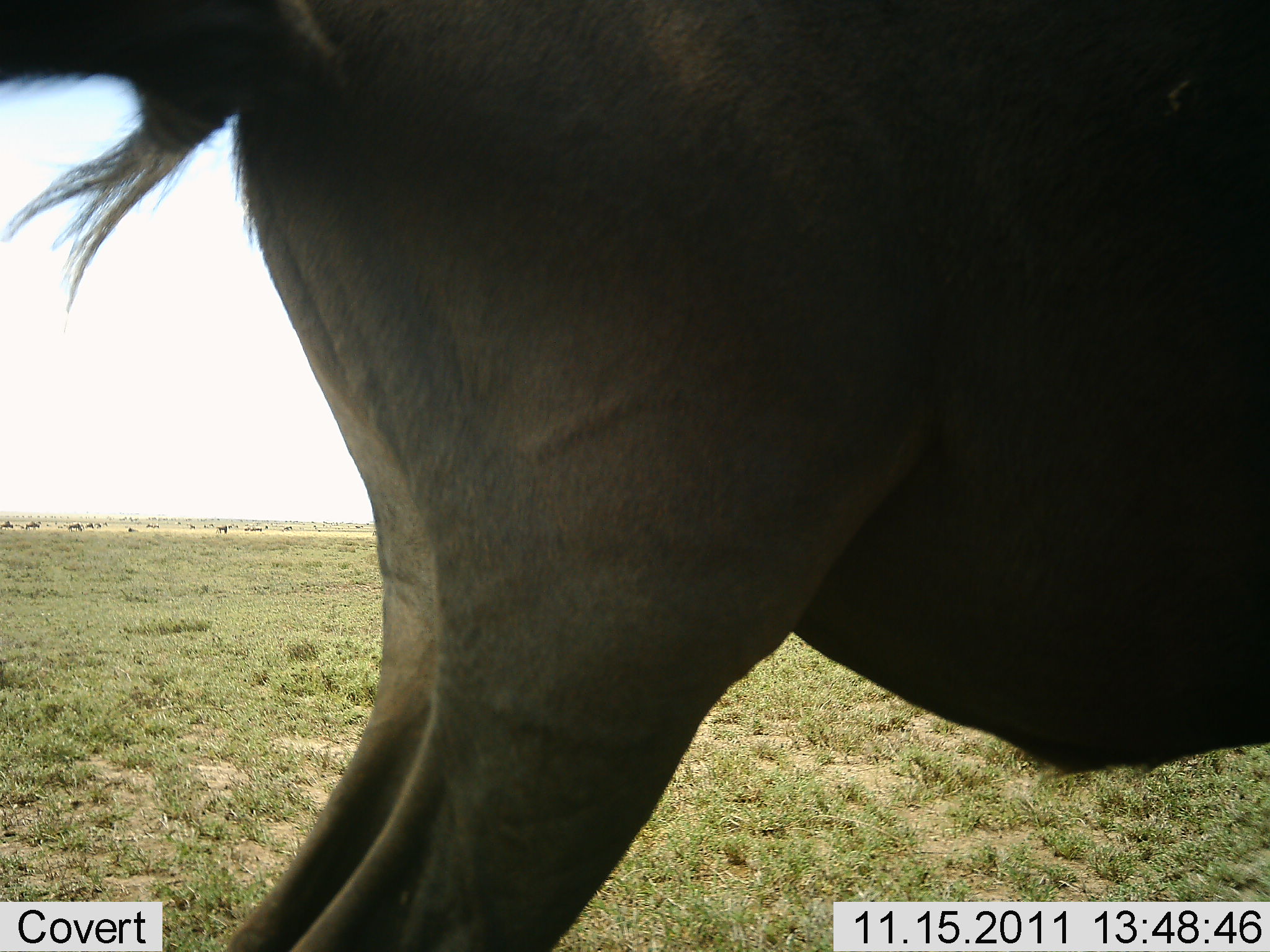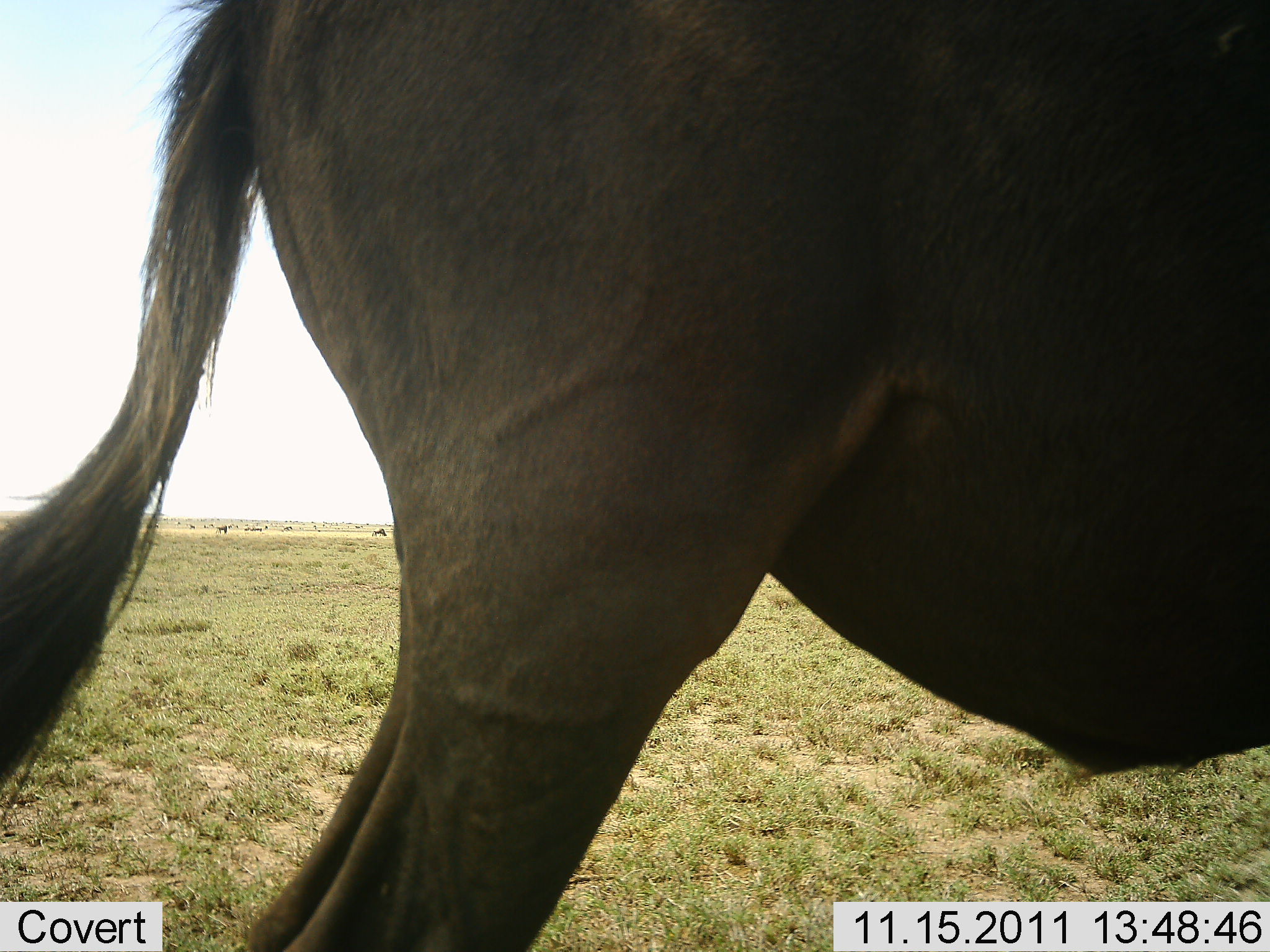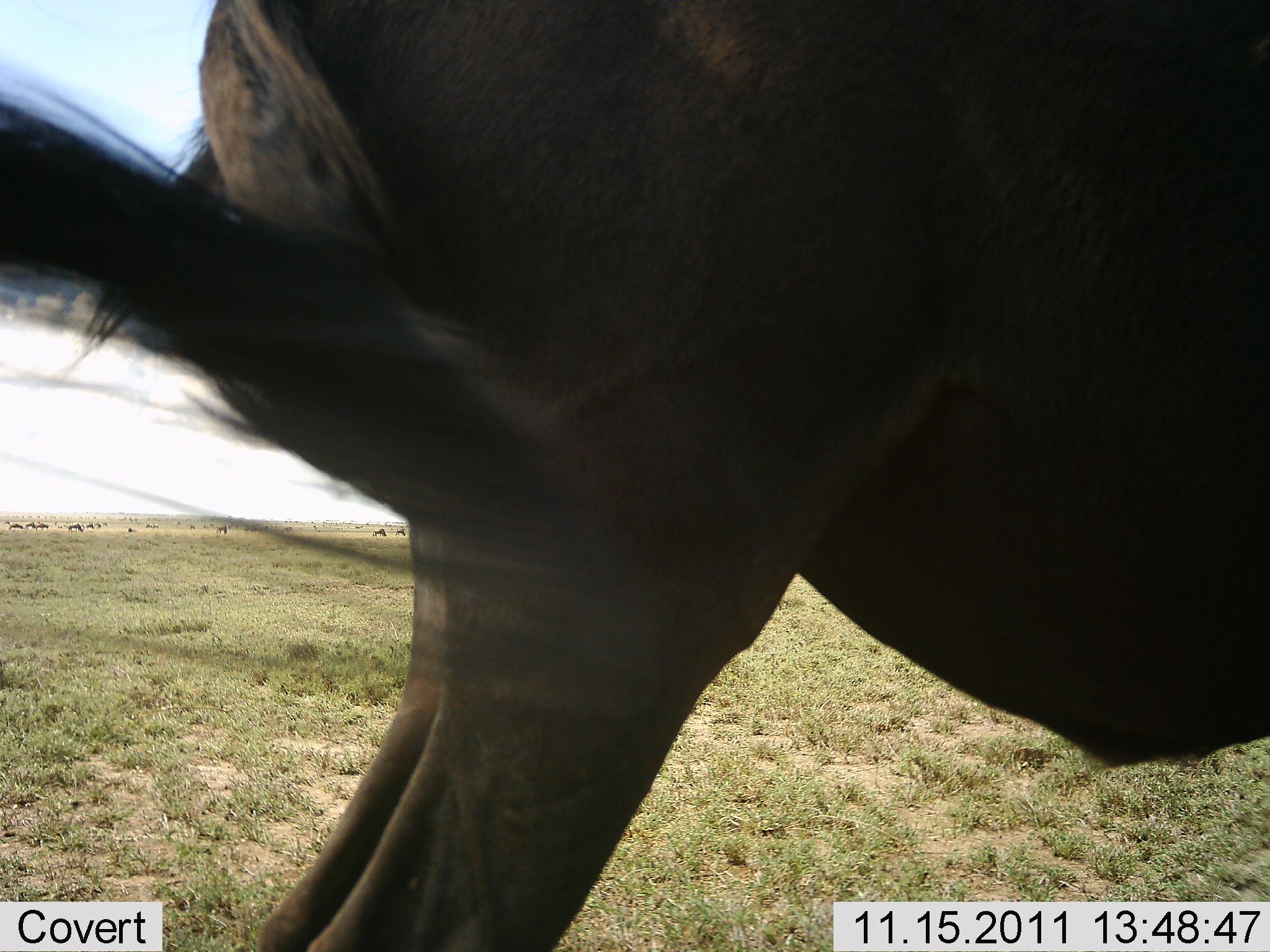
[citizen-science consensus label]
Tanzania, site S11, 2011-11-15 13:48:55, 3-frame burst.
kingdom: Animalia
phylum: Chordata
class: Mammalia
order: Artiodactyla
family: Bovidae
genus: Connochaetes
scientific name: Connochaetes taurinus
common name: blue wildebeest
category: wildebeest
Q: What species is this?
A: Wildebeest (blue wildebeest) (Connochaetes taurinus).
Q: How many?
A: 1.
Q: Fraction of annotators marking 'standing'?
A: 100%.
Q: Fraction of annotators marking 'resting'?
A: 0%.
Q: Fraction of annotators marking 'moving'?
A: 0%.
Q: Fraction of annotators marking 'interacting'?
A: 0%.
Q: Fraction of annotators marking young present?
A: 0%.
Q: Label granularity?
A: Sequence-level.